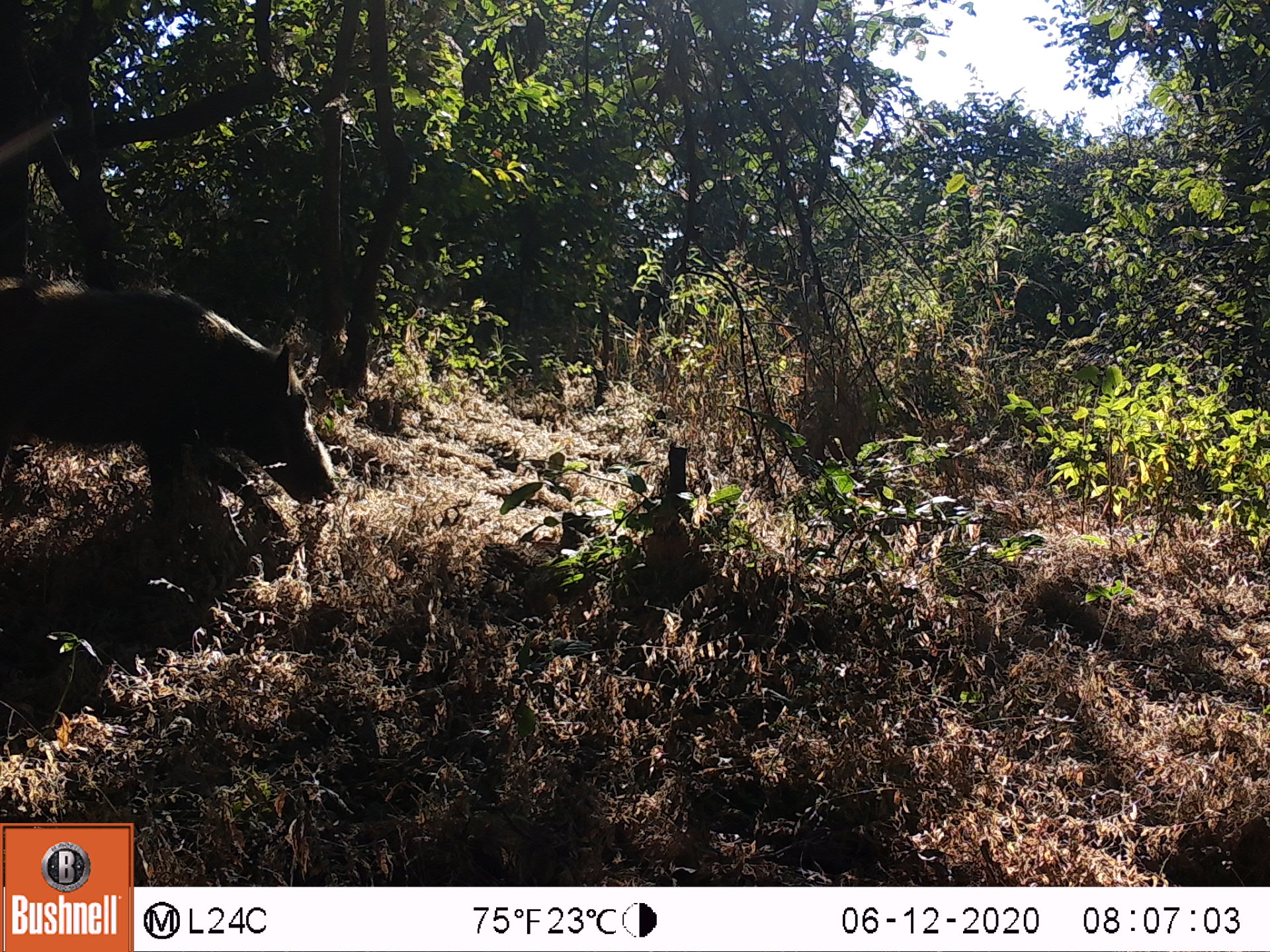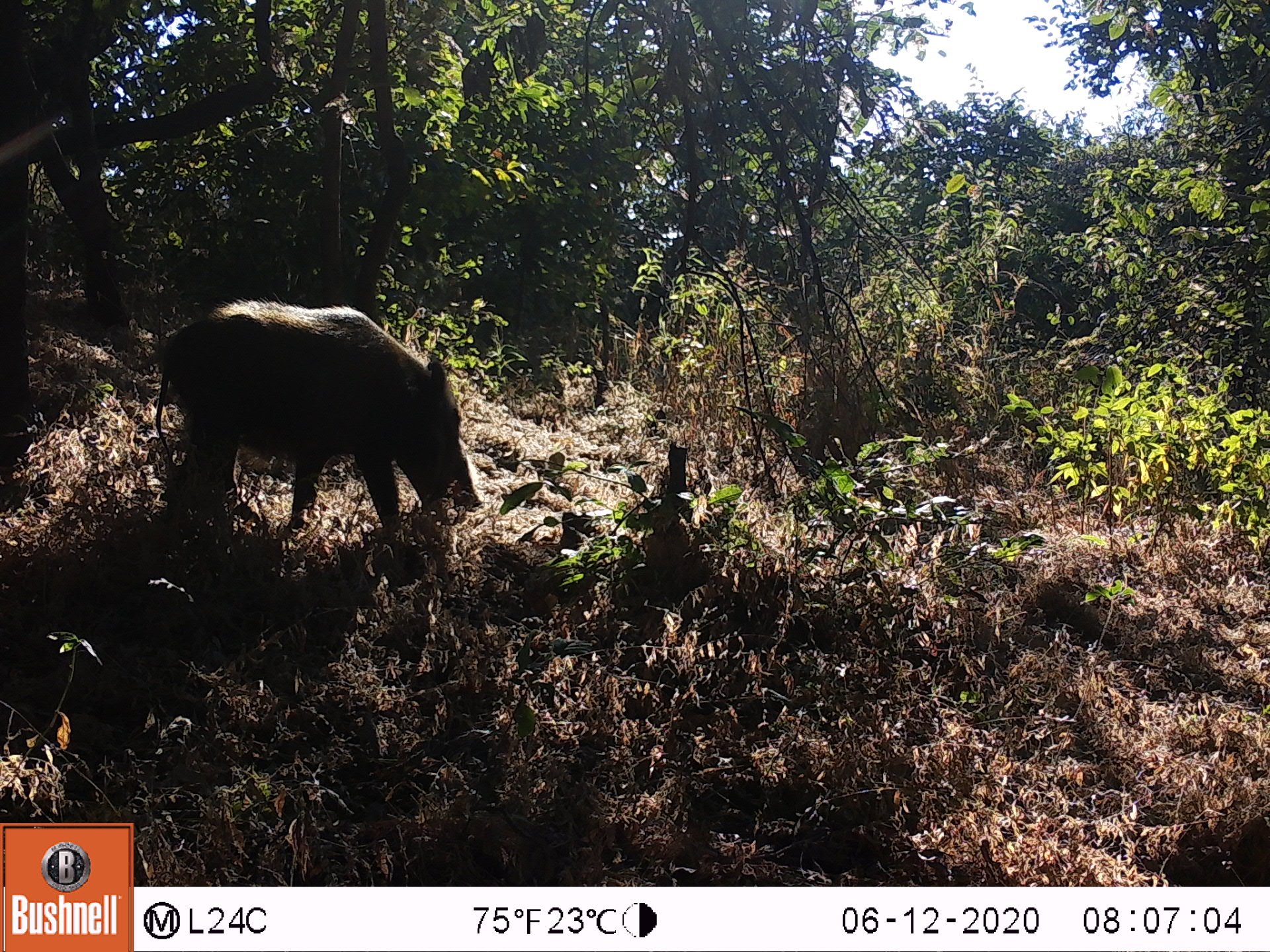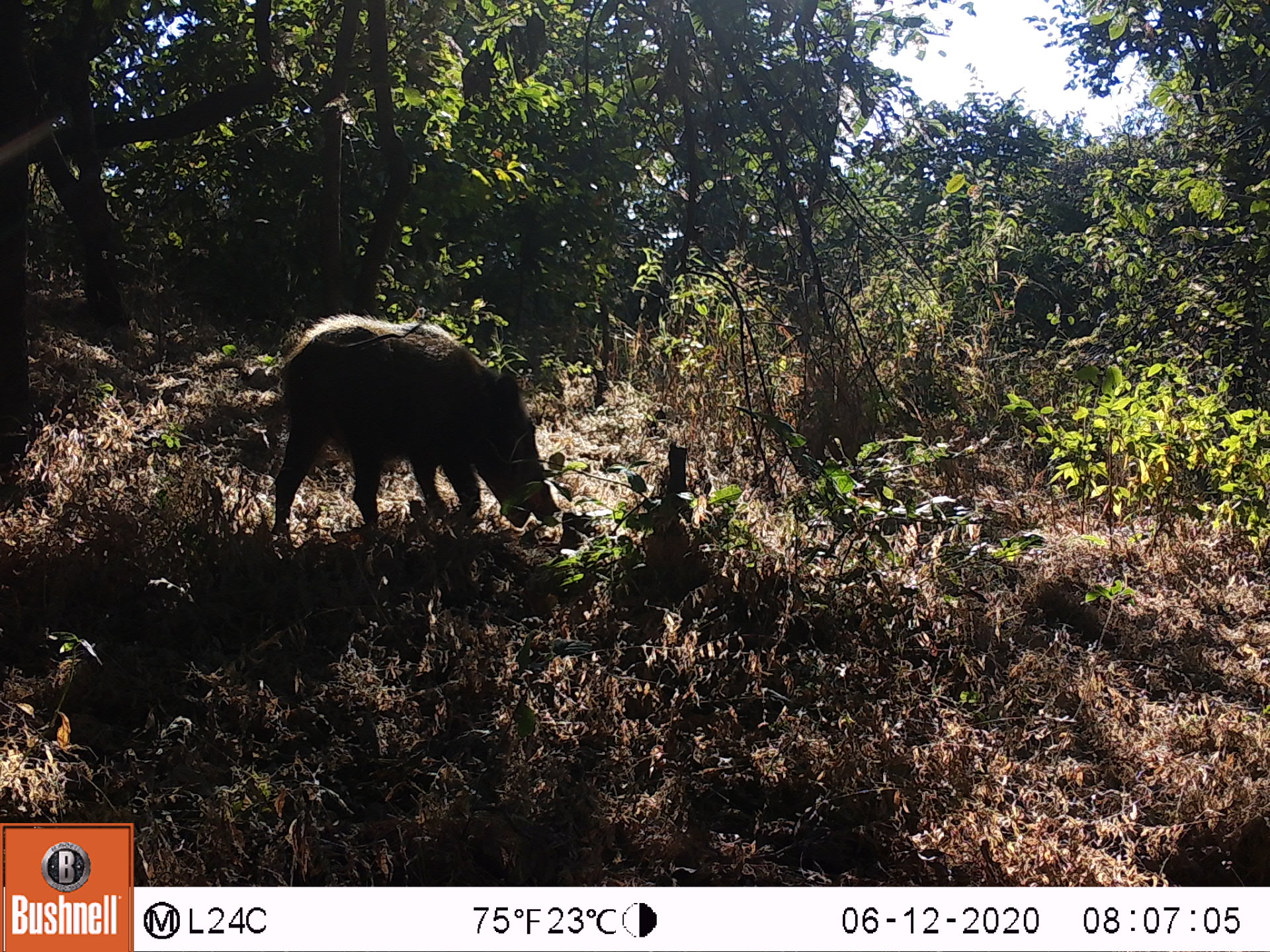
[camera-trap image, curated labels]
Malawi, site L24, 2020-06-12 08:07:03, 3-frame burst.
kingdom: Animalia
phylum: Chordata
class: Mammalia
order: Artiodactyla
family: Suidae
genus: Potamochoerus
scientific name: Potamochoerus larvatus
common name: bushpig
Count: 1.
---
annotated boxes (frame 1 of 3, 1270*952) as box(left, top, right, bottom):
bushpig: box(4, 267, 342, 576)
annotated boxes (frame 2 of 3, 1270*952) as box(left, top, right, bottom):
bushpig: box(147, 295, 485, 532)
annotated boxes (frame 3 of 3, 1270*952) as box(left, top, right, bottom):
bushpig: box(201, 306, 566, 533)